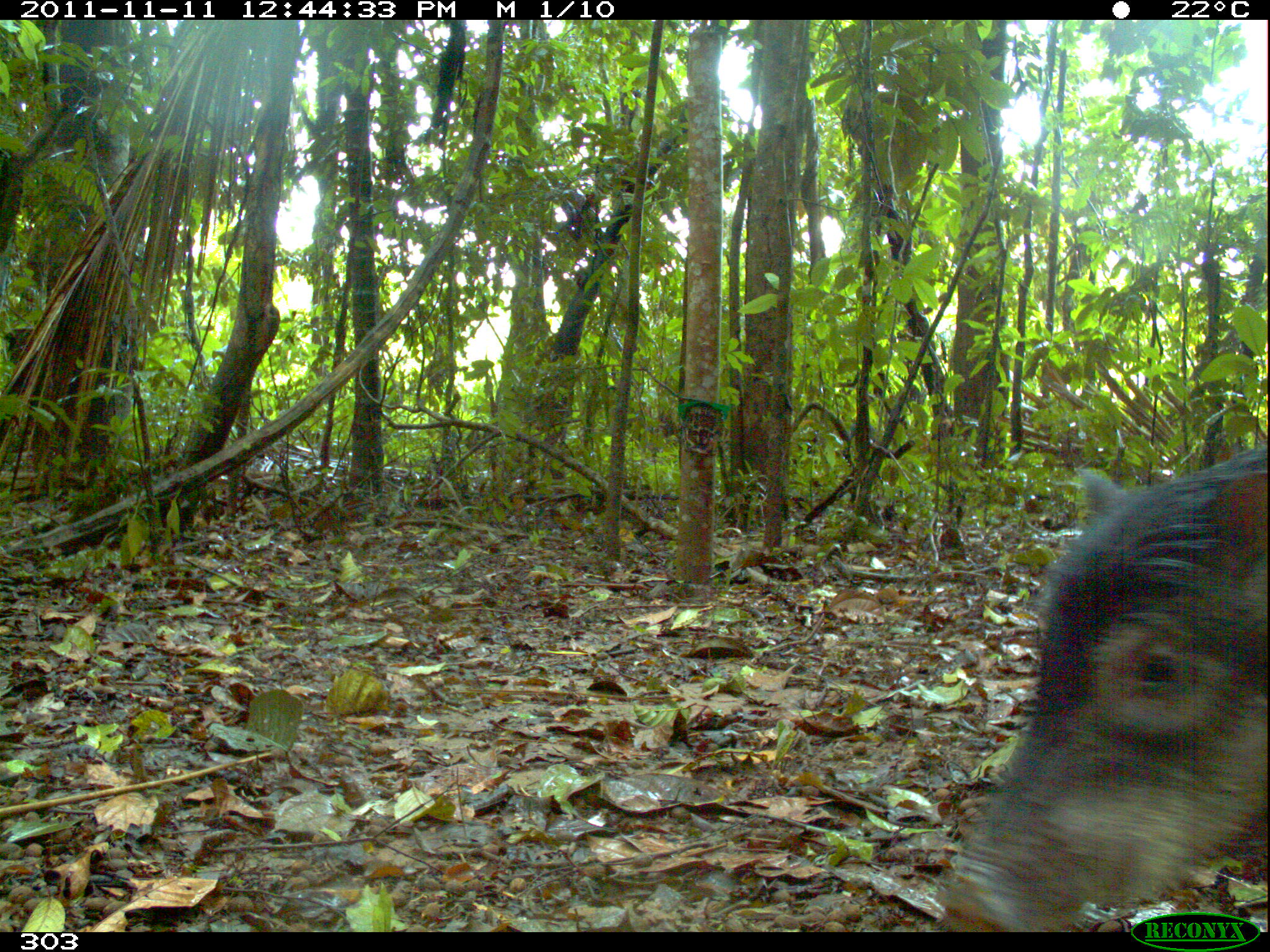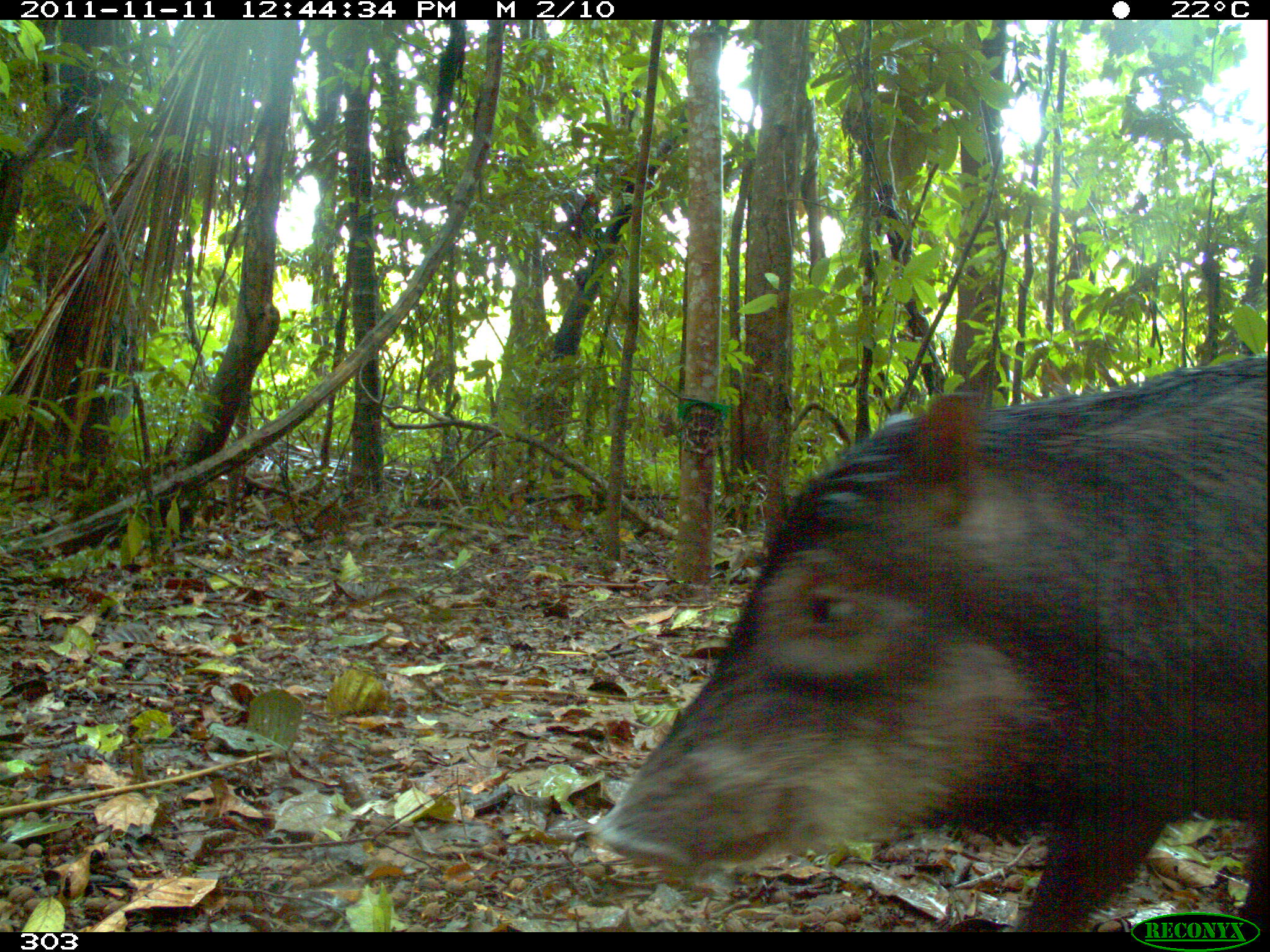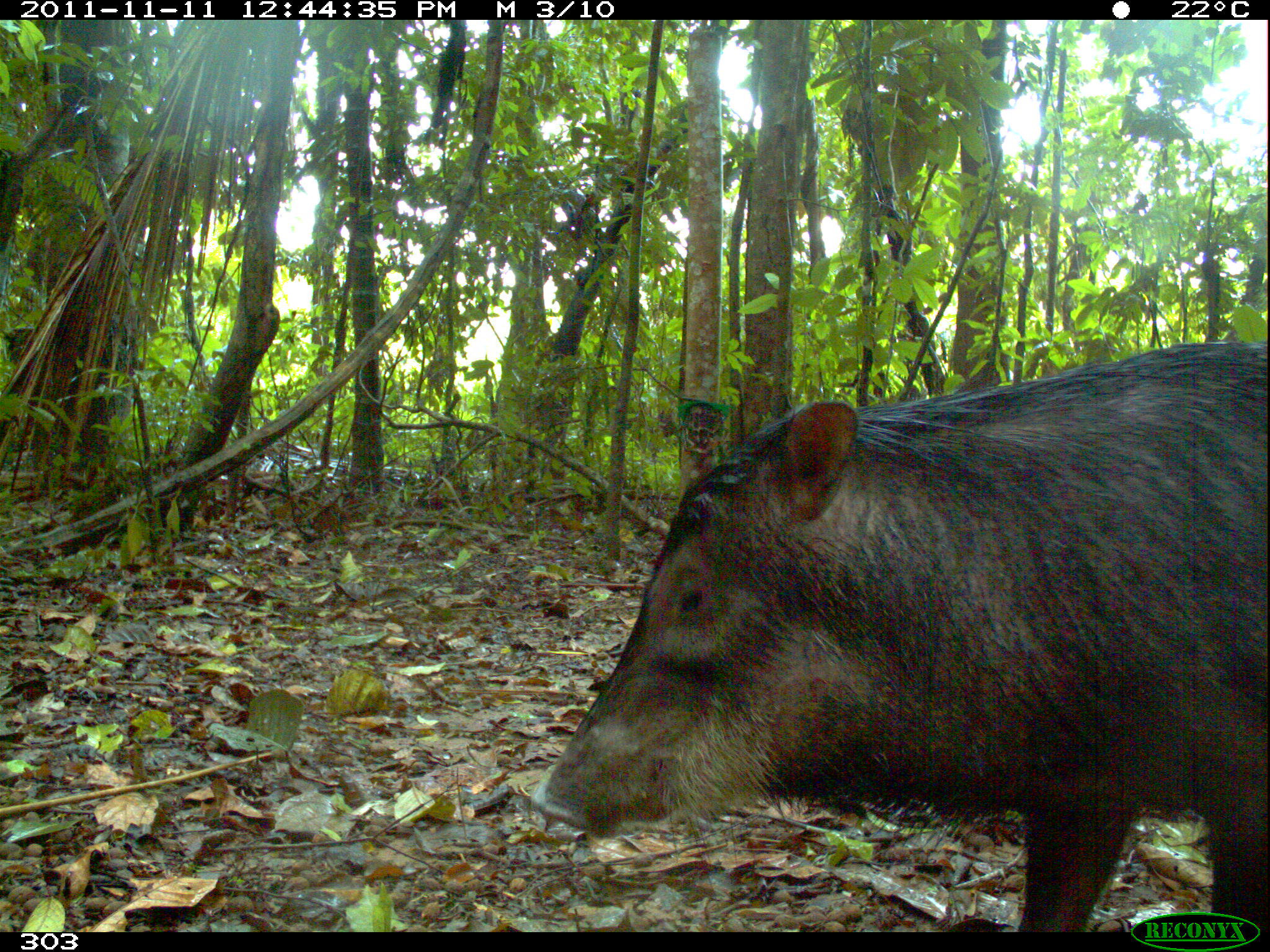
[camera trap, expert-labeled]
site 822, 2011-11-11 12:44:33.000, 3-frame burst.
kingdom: Animalia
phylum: Chordata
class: Mammalia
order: Artiodactyla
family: Tayassuidae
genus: Tayassu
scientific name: Tayassu pecari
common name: white-lipped peccary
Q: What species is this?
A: Tayassu pecari (white-lipped peccary).